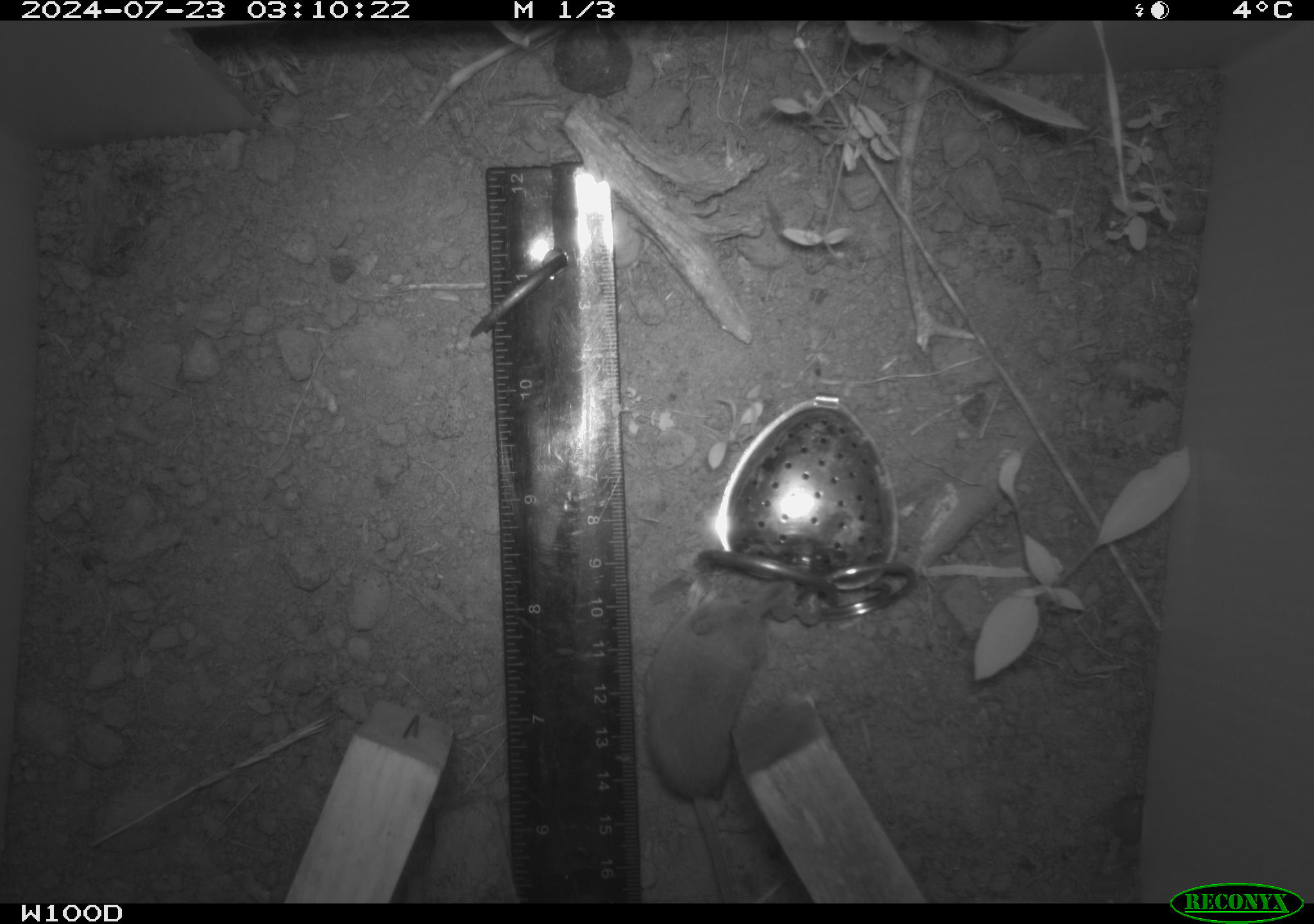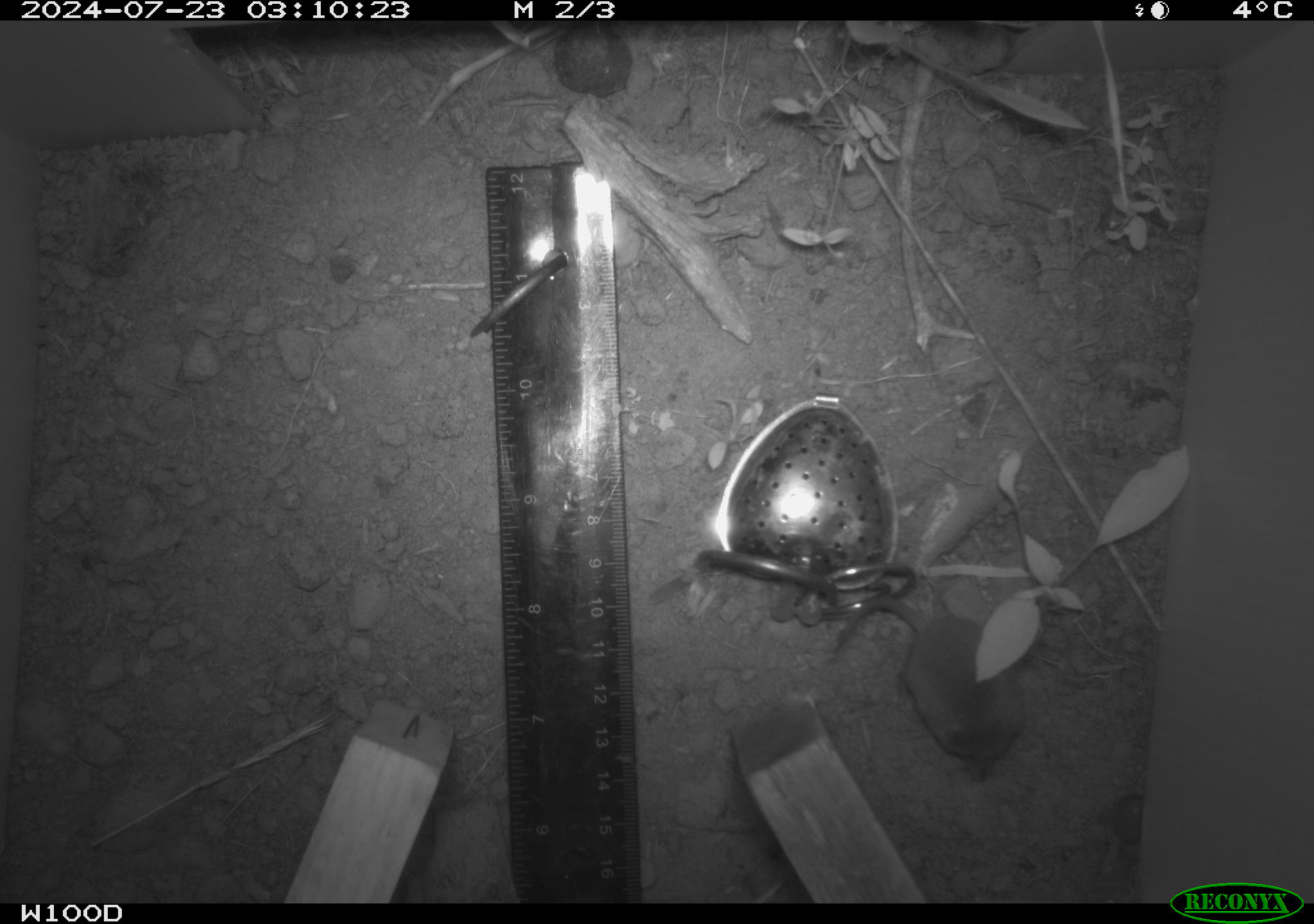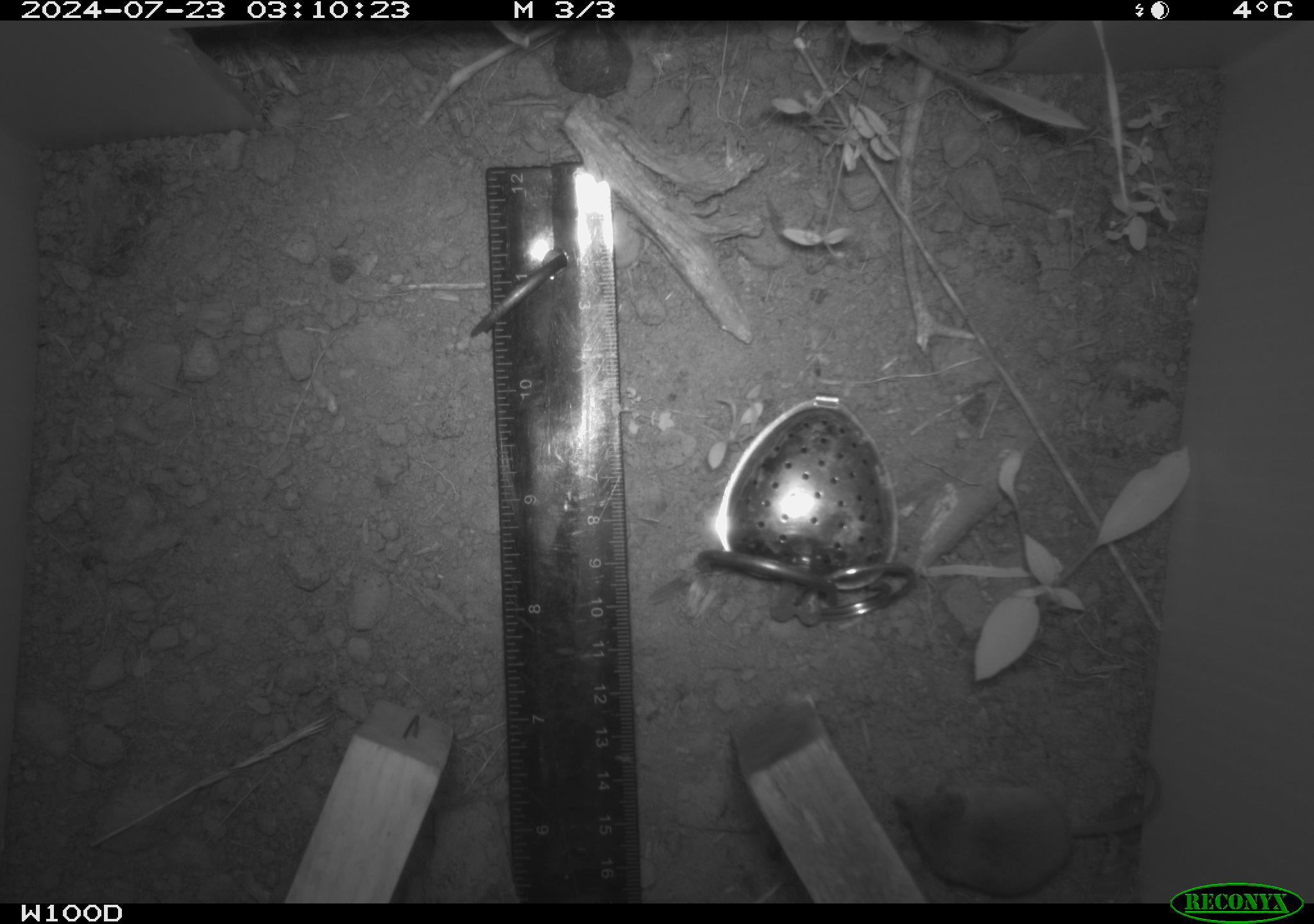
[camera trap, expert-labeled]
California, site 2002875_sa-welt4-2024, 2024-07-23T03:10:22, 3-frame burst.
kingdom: Animalia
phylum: Chordata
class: Mammalia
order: Eulipotyphla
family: Soricidae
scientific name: Soricidae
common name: shrews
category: soricidae family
Soricidae family (shrews) (Soricidae).